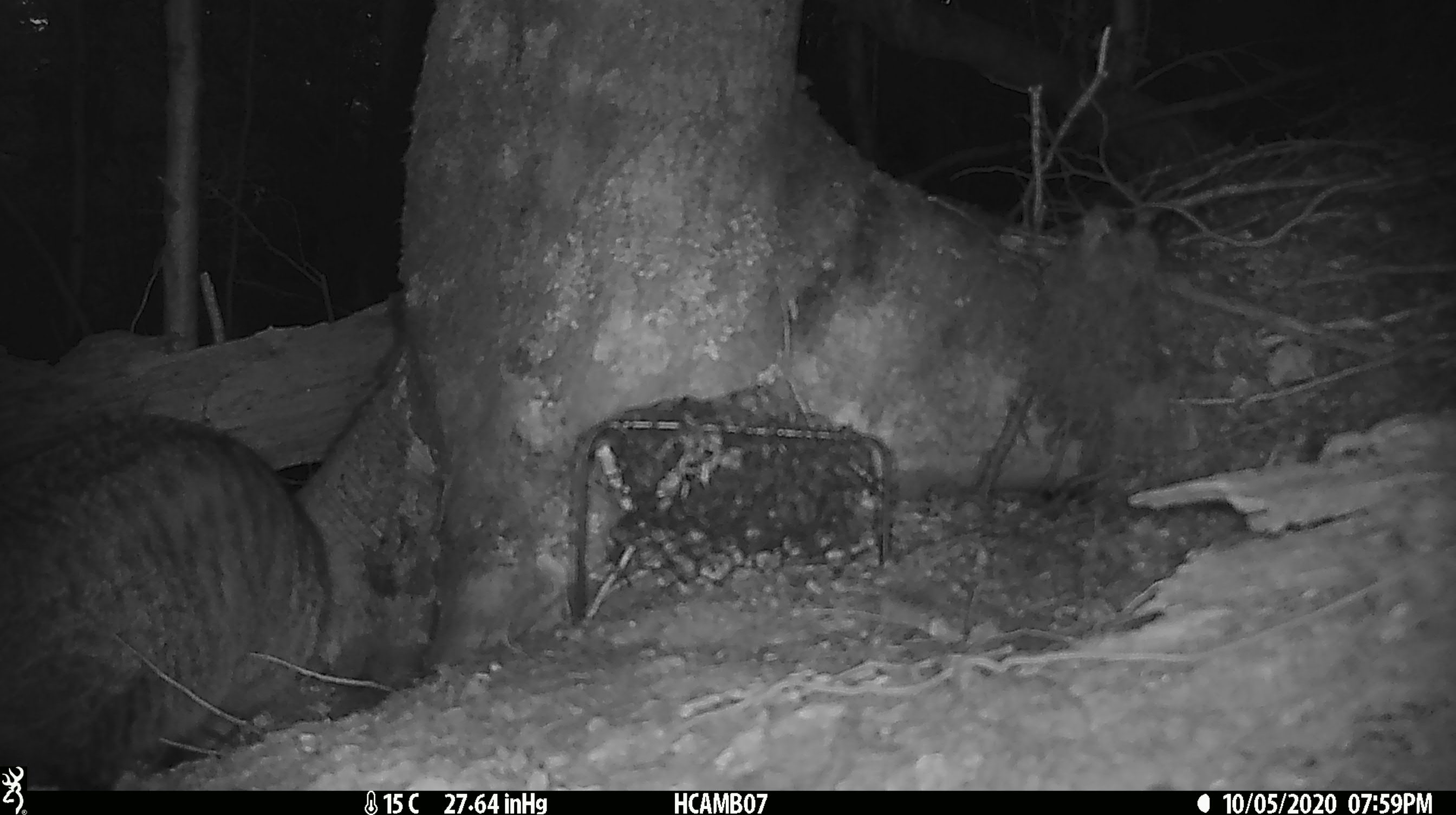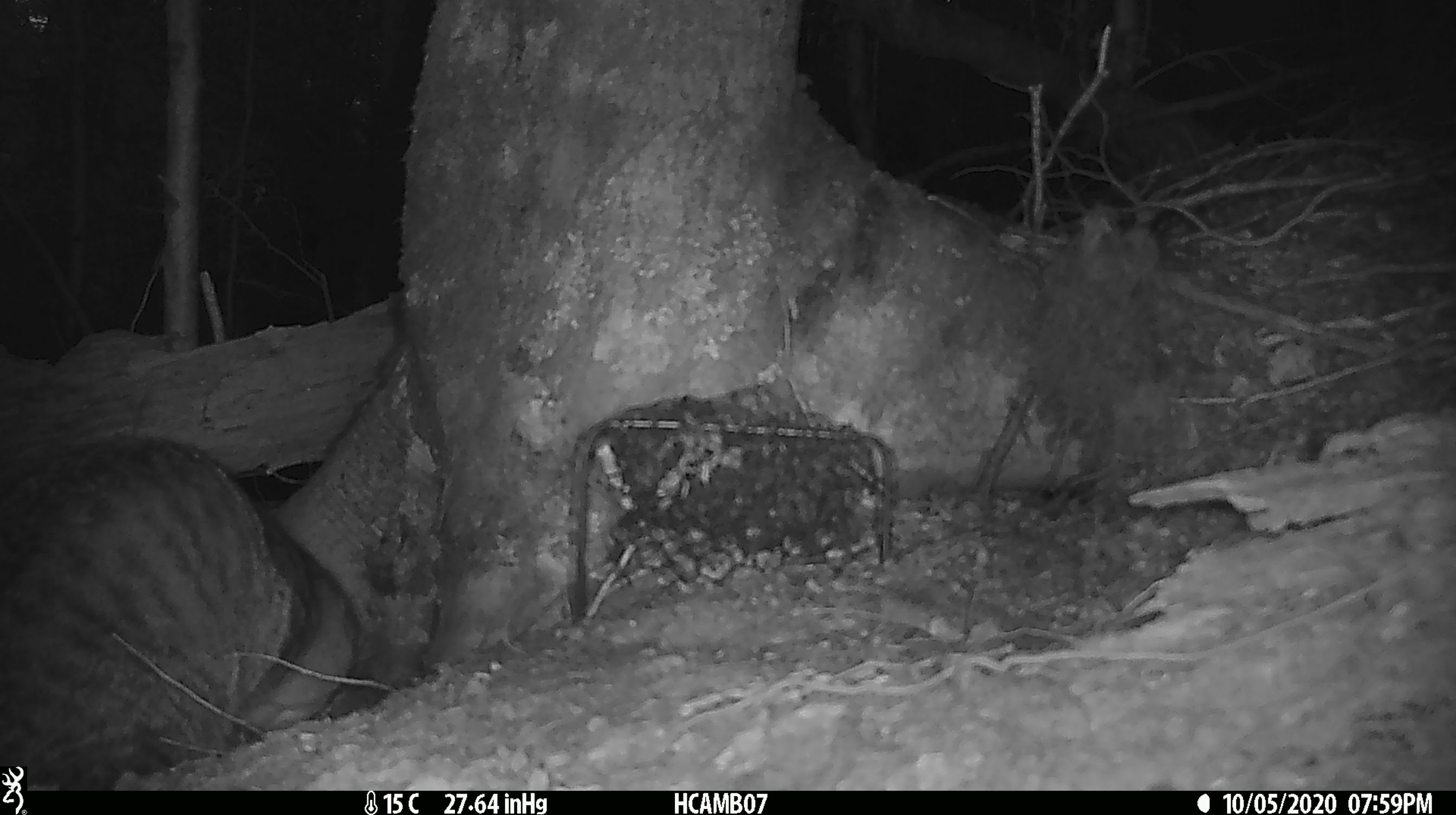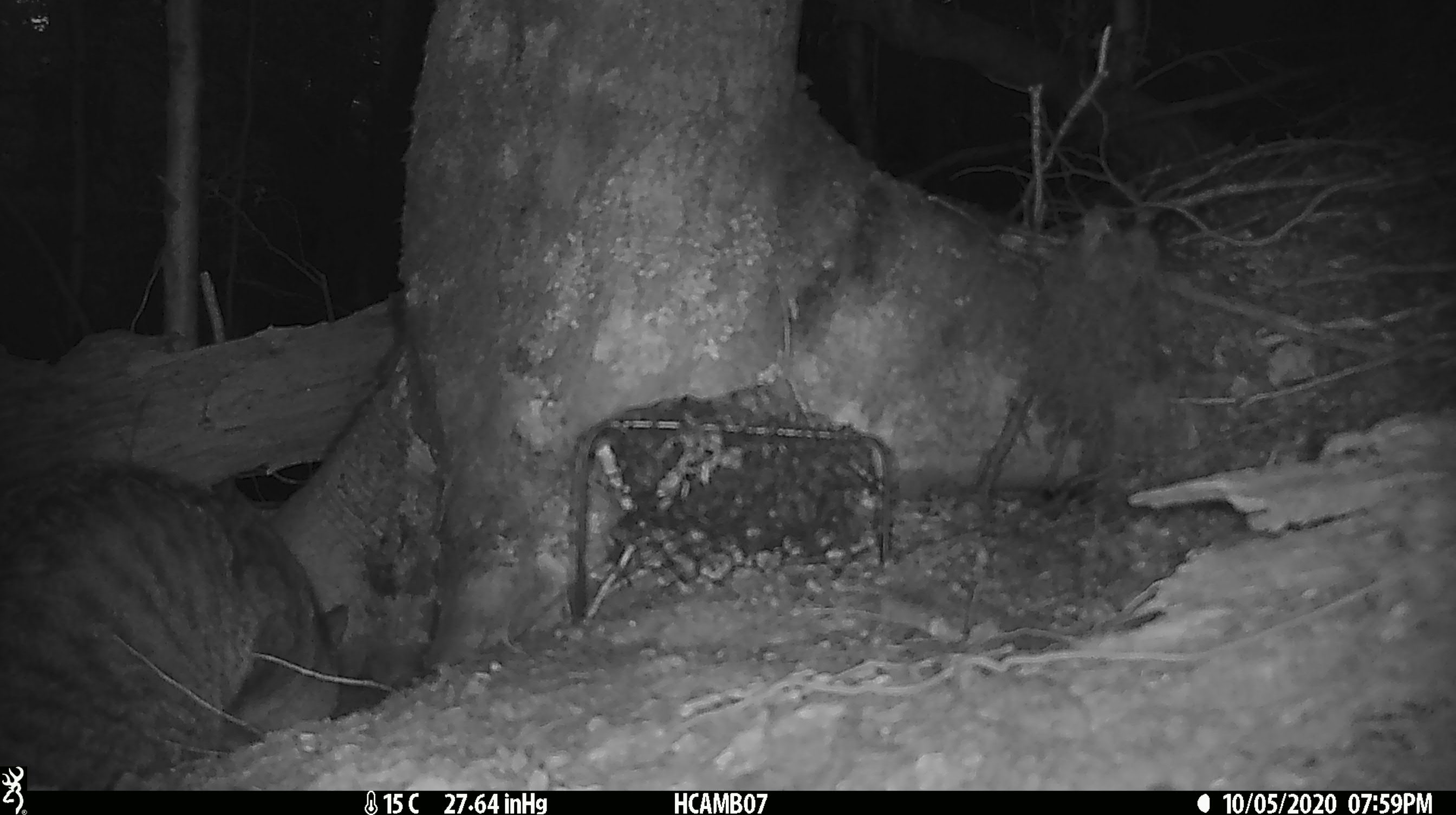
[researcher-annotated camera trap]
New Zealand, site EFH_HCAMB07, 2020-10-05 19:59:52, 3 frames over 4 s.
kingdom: Animalia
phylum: Chordata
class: Mammalia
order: Carnivora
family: Felidae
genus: Felis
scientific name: Felis catus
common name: domestic cat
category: cat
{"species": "cat (domestic cat) (Felis catus)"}